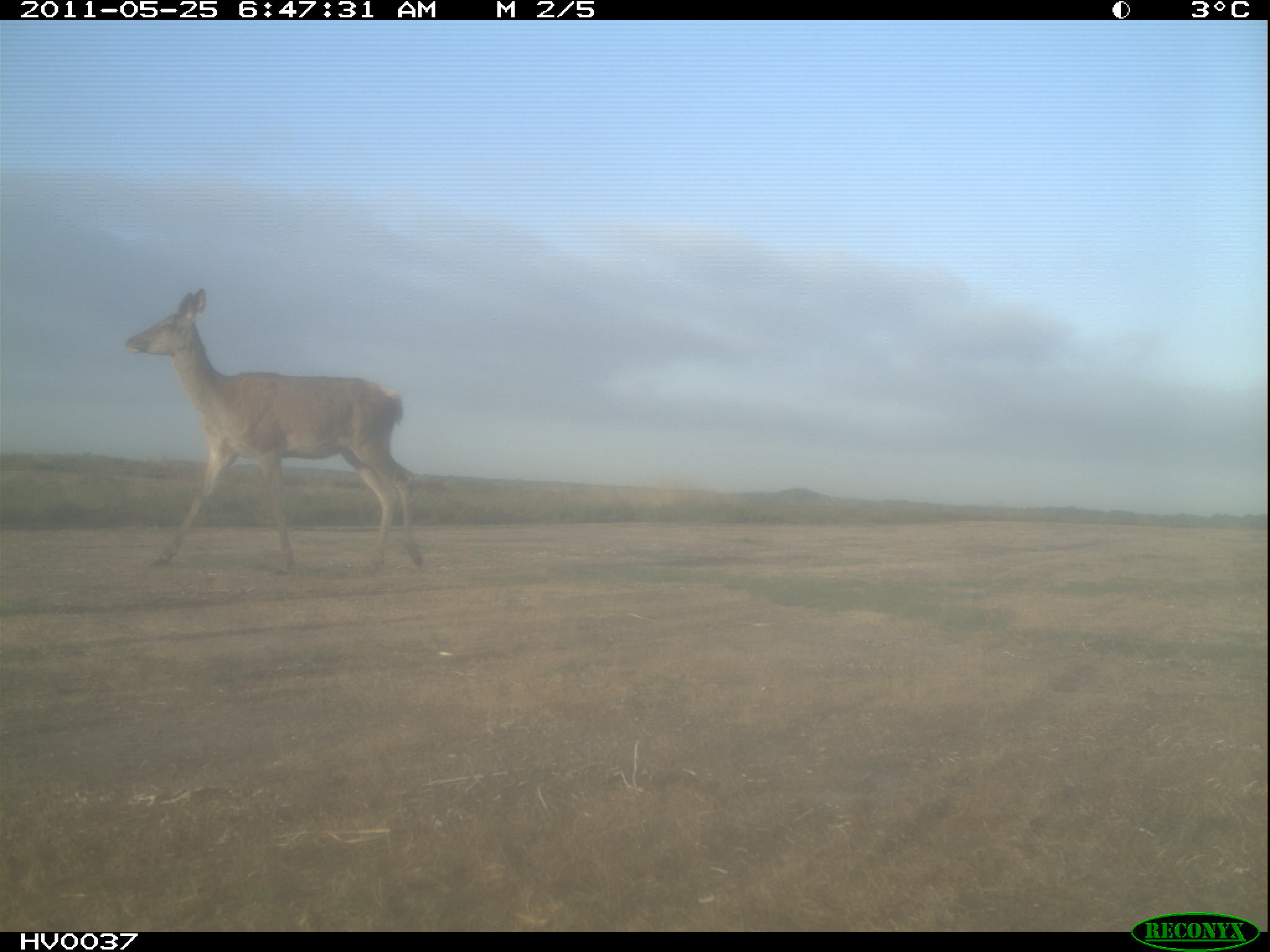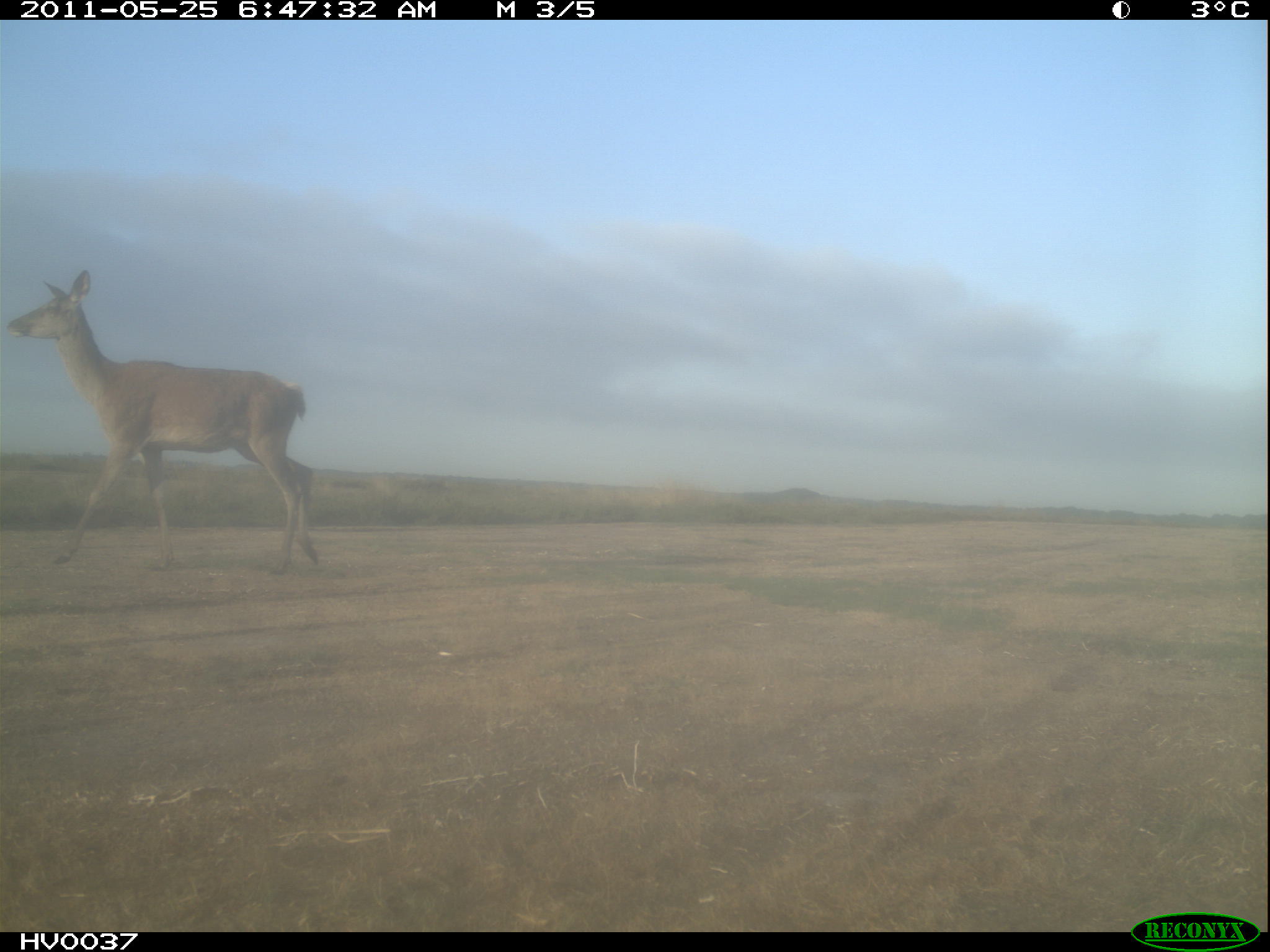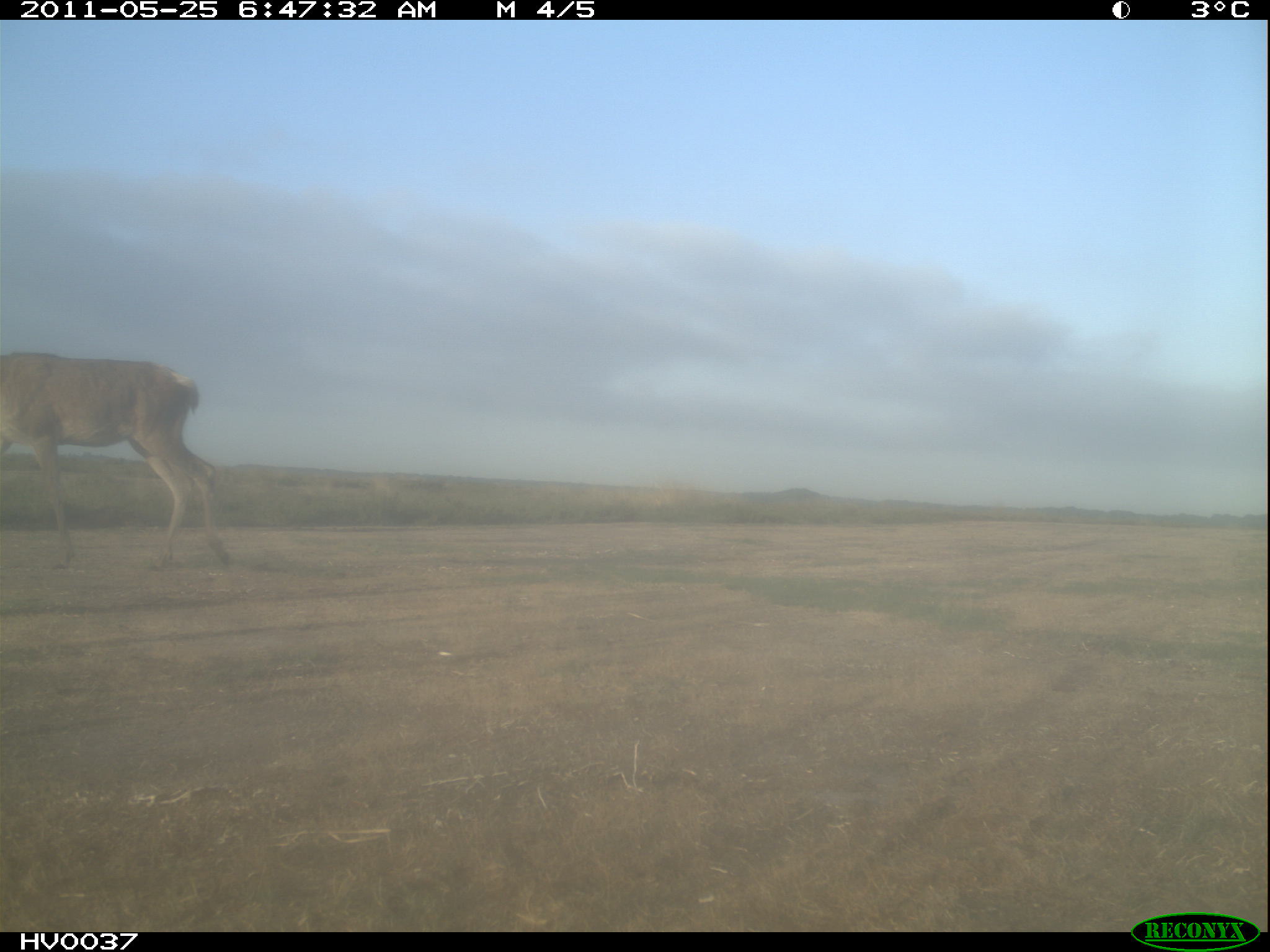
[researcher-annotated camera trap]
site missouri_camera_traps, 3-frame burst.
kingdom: Animalia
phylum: Chordata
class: Mammalia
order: Artiodactyla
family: Cervidae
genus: Cervus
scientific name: Cervus elaphus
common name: red deer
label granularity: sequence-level